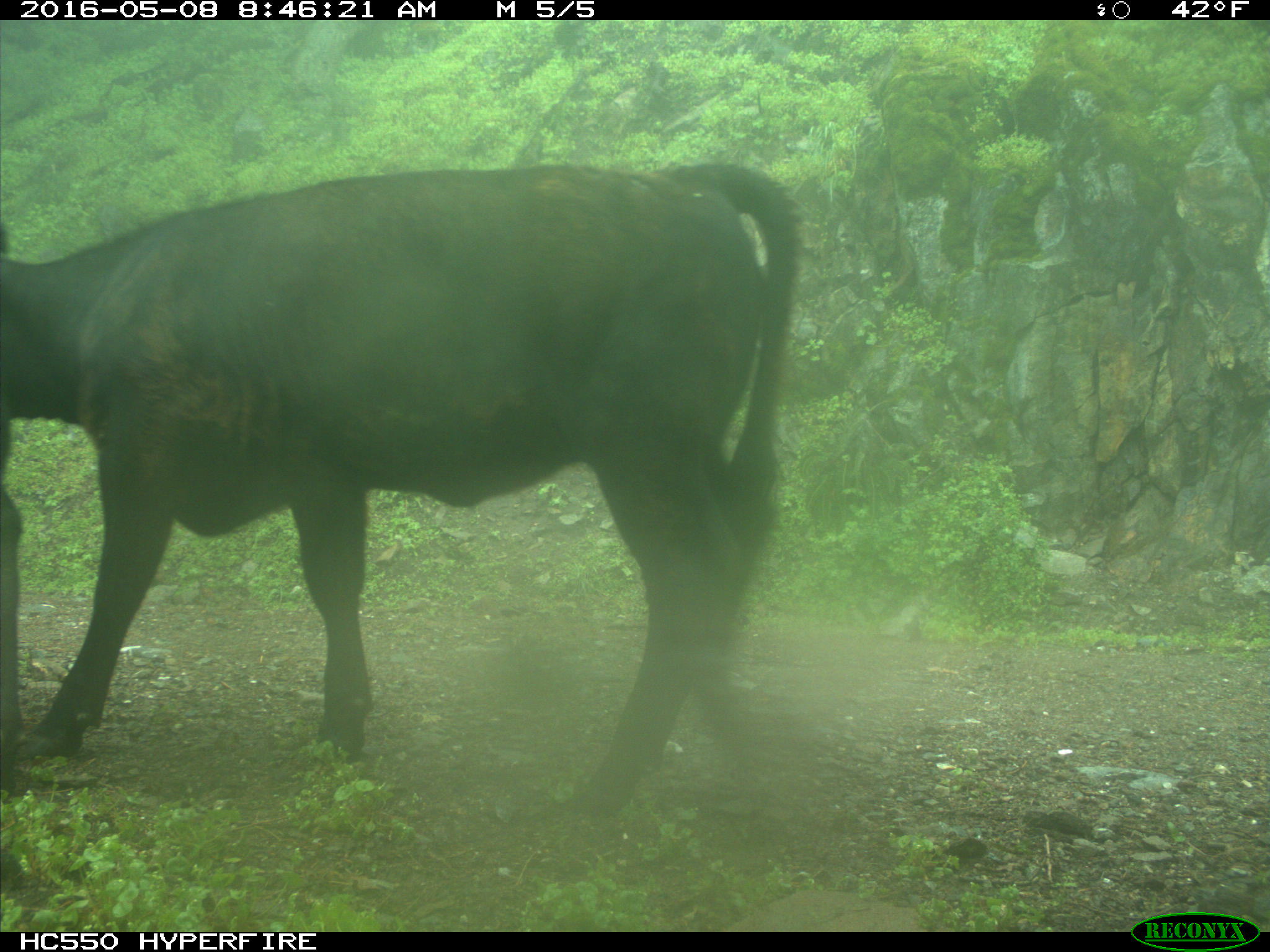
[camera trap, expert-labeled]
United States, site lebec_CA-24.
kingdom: Animalia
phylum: Chordata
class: Mammalia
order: Artiodactyla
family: Bovidae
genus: Bos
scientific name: Bos taurus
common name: domestic cow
Bos taurus (domestic cow).